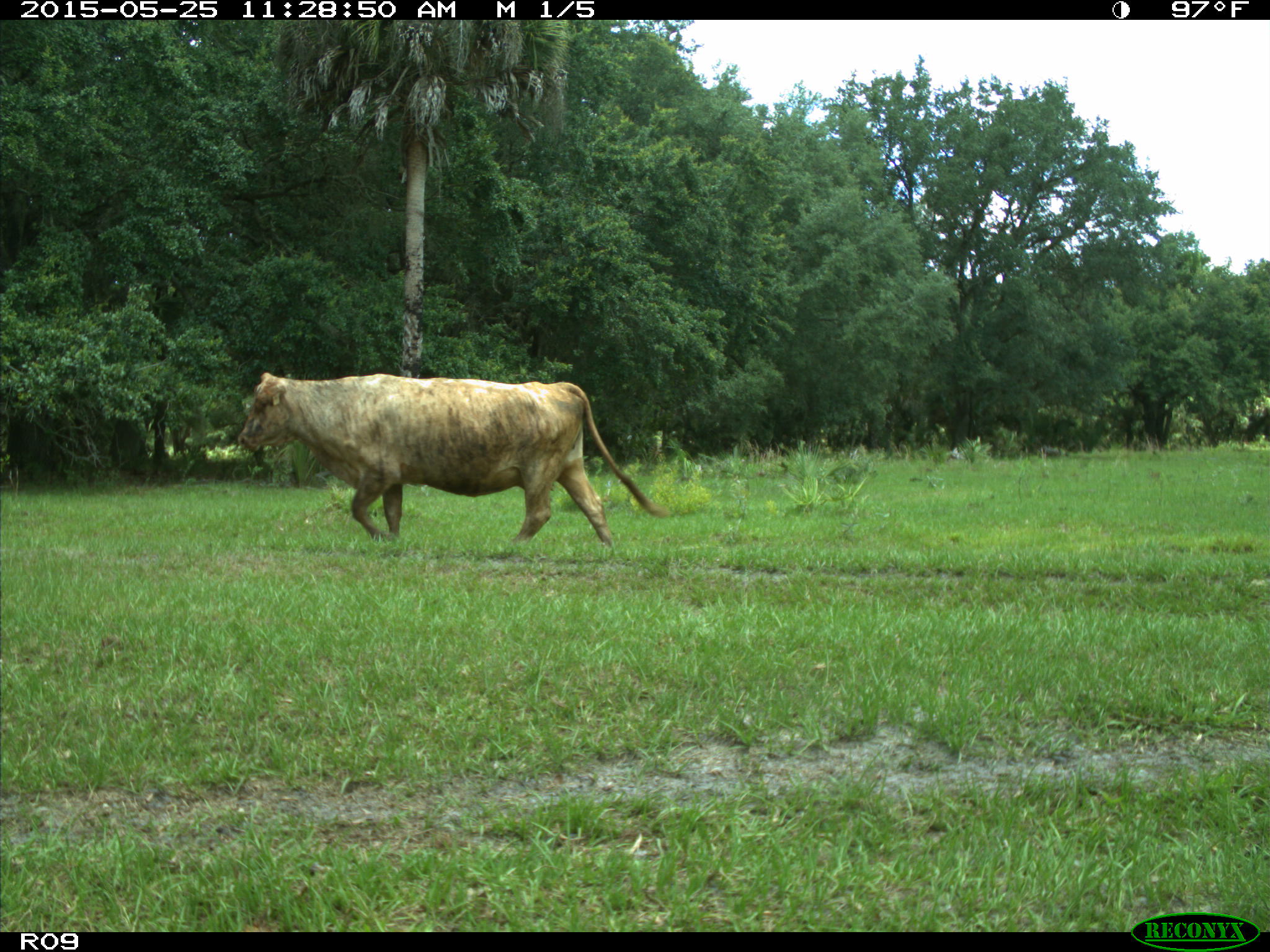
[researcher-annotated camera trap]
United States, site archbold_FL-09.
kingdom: Animalia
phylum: Chordata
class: Mammalia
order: Artiodactyla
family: Bovidae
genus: Bos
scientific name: Bos taurus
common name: domestic cow